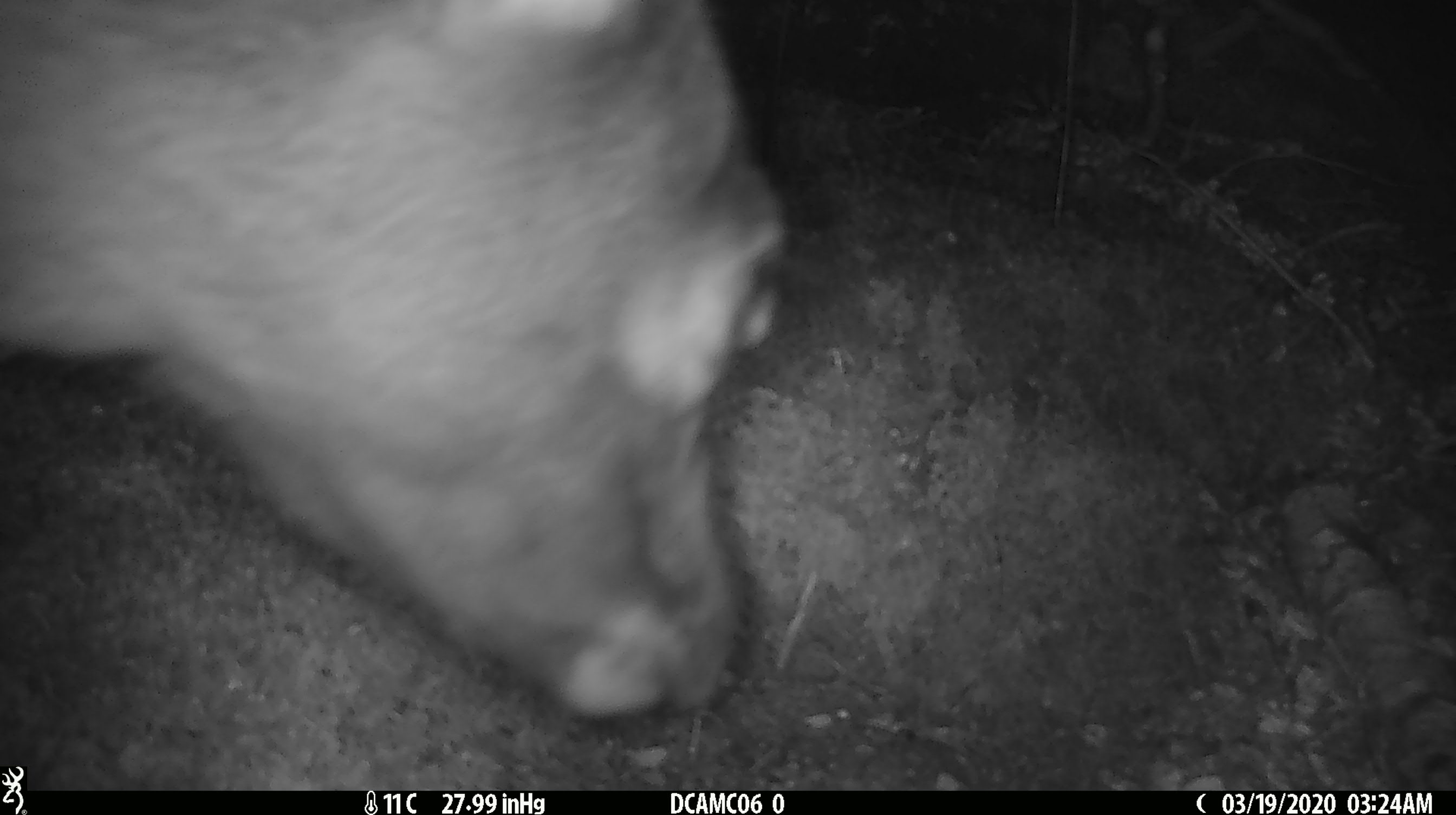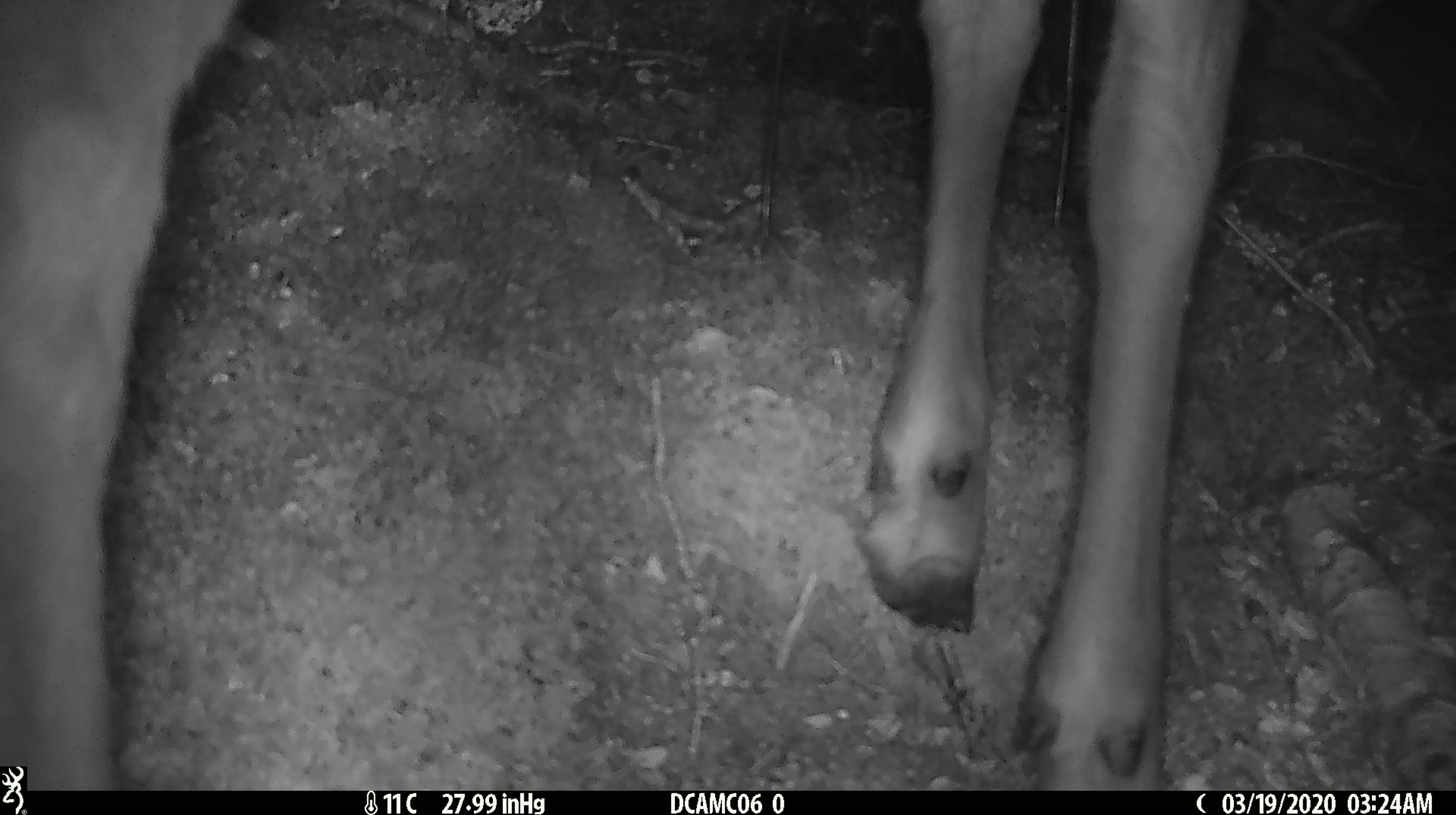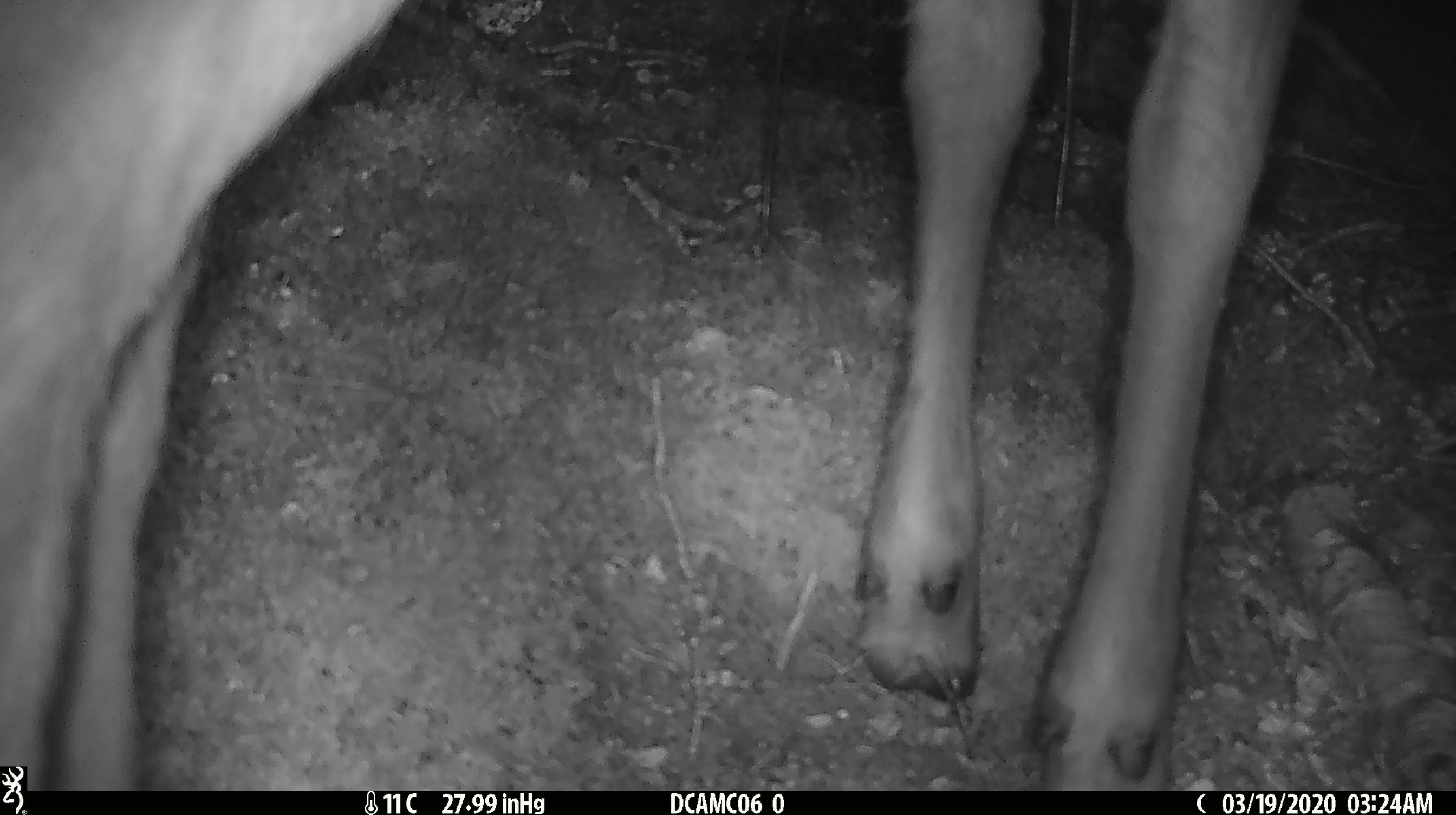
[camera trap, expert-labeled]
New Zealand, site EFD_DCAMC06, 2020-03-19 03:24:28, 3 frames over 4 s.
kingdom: Animalia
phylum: Chordata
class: Mammalia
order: Artiodactyla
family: Cervidae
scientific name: Cervidae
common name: deer